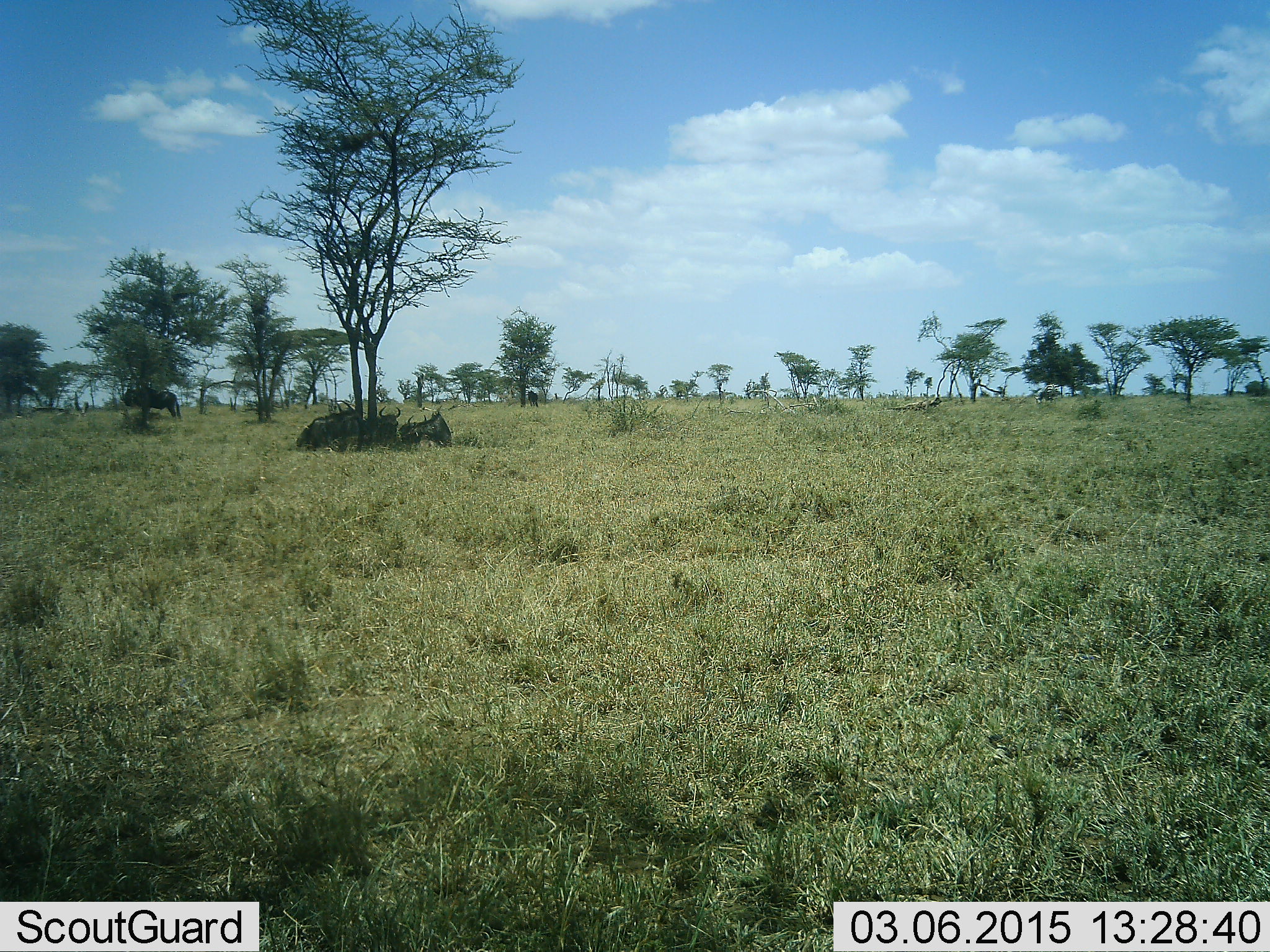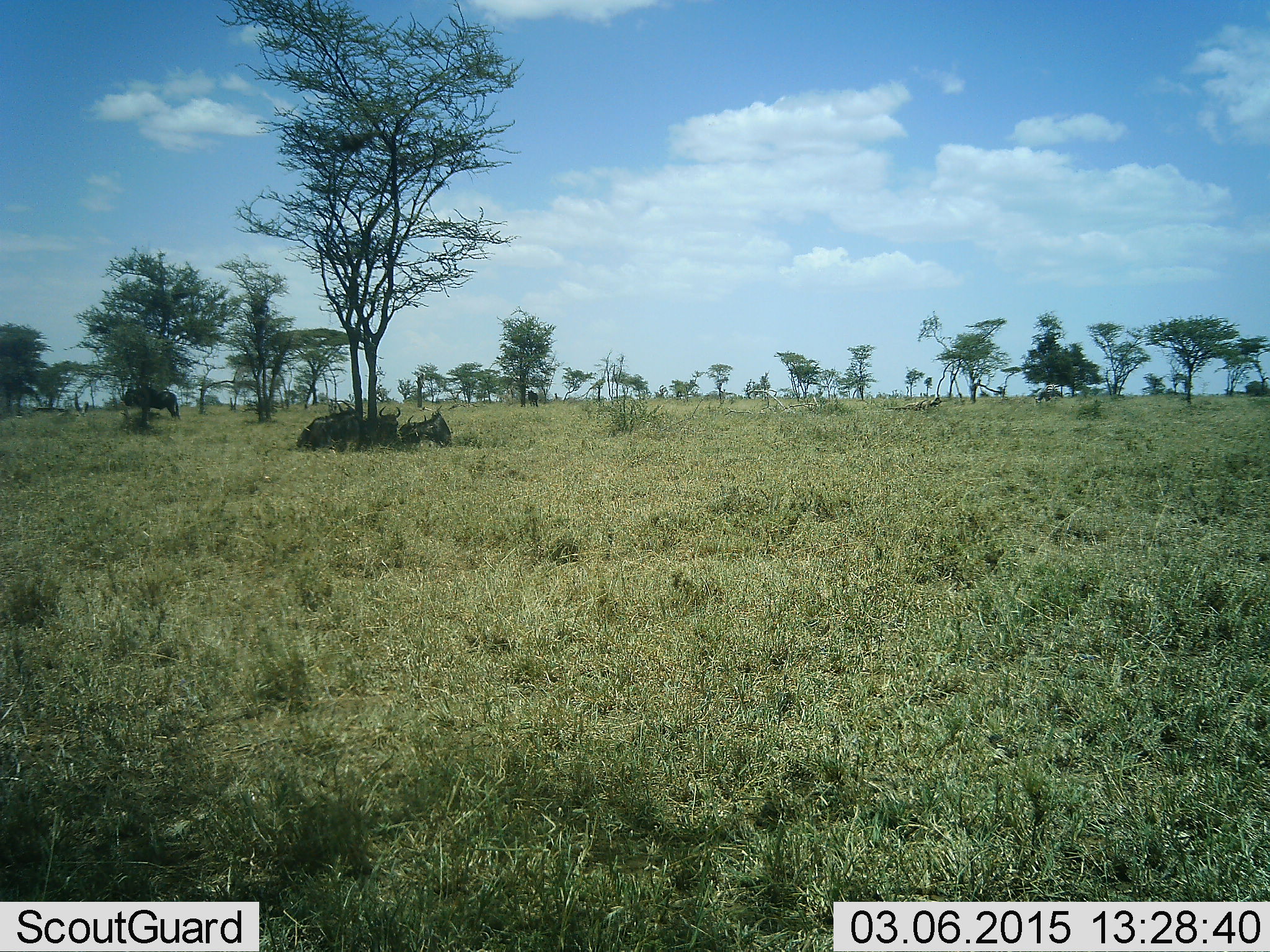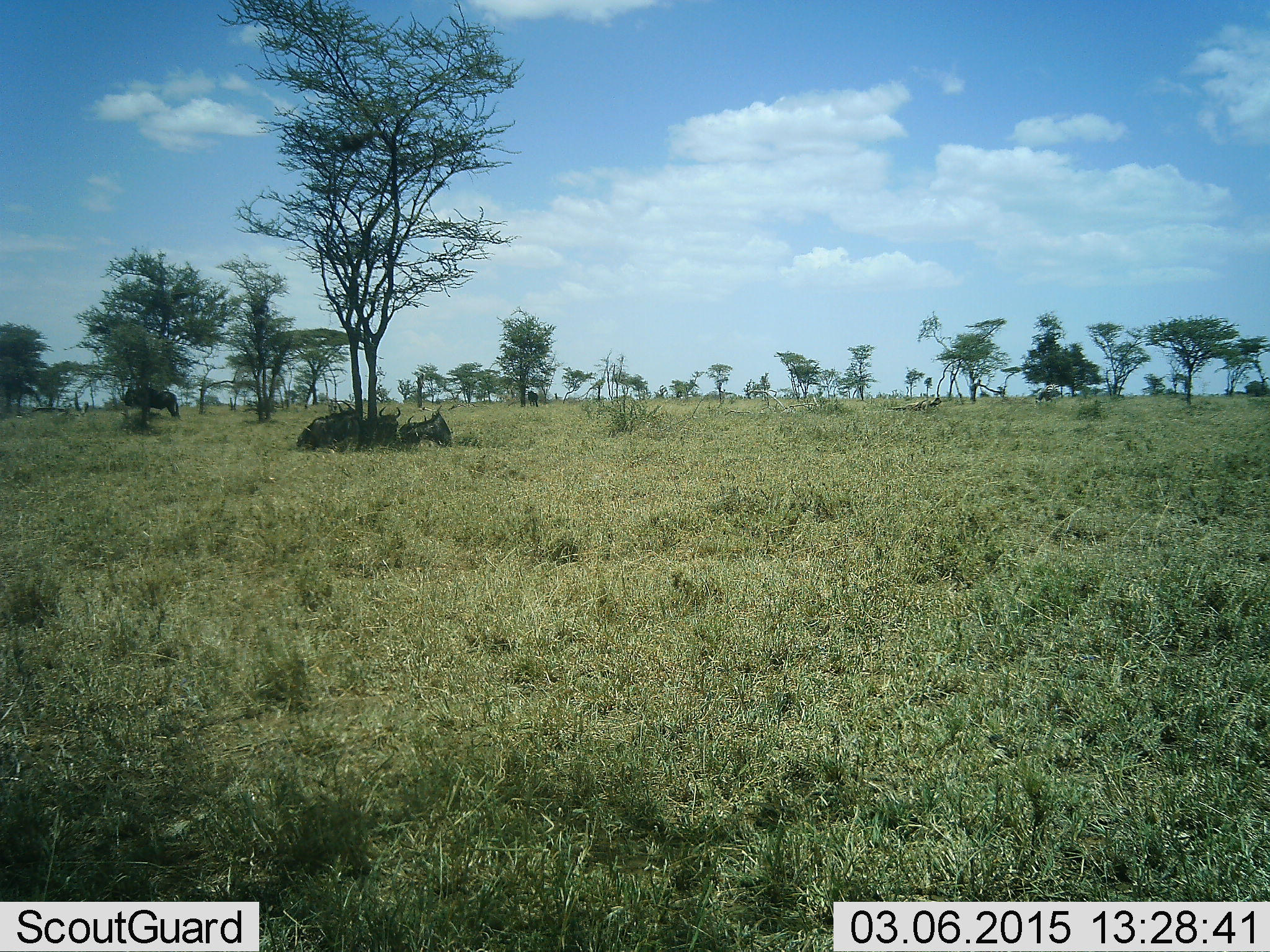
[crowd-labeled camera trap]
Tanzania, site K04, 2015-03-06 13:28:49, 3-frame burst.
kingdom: Animalia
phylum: Chordata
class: Mammalia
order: Artiodactyla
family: Bovidae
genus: Connochaetes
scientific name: Connochaetes taurinus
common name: blue wildebeest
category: wildebeest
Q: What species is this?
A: Wildebeest (blue wildebeest) (Connochaetes taurinus).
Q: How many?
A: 5.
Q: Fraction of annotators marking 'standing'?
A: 50%.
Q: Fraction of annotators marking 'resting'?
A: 100%.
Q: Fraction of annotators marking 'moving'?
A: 0%.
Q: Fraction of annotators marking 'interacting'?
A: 0%.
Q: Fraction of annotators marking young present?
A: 0%.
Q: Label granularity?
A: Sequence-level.